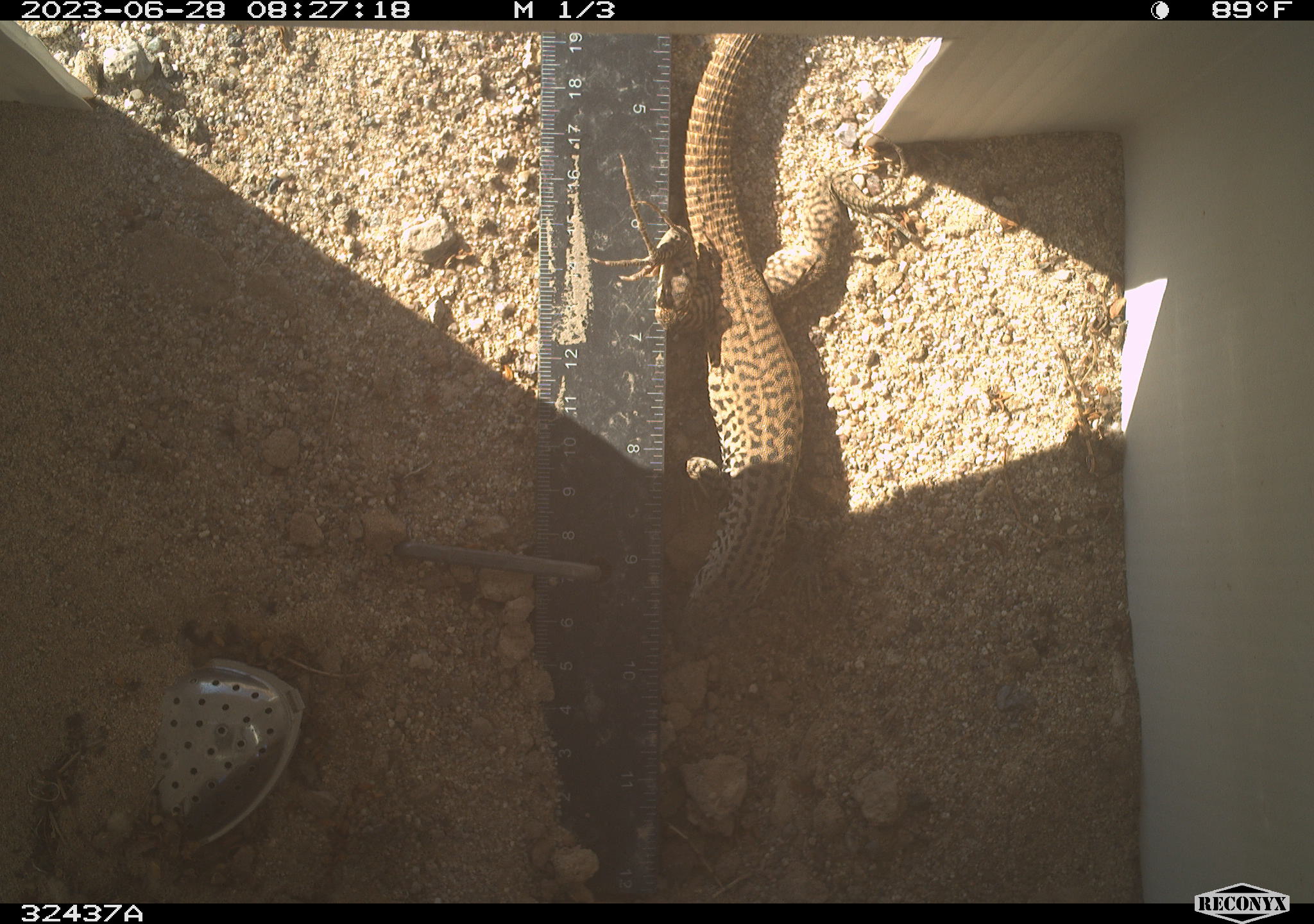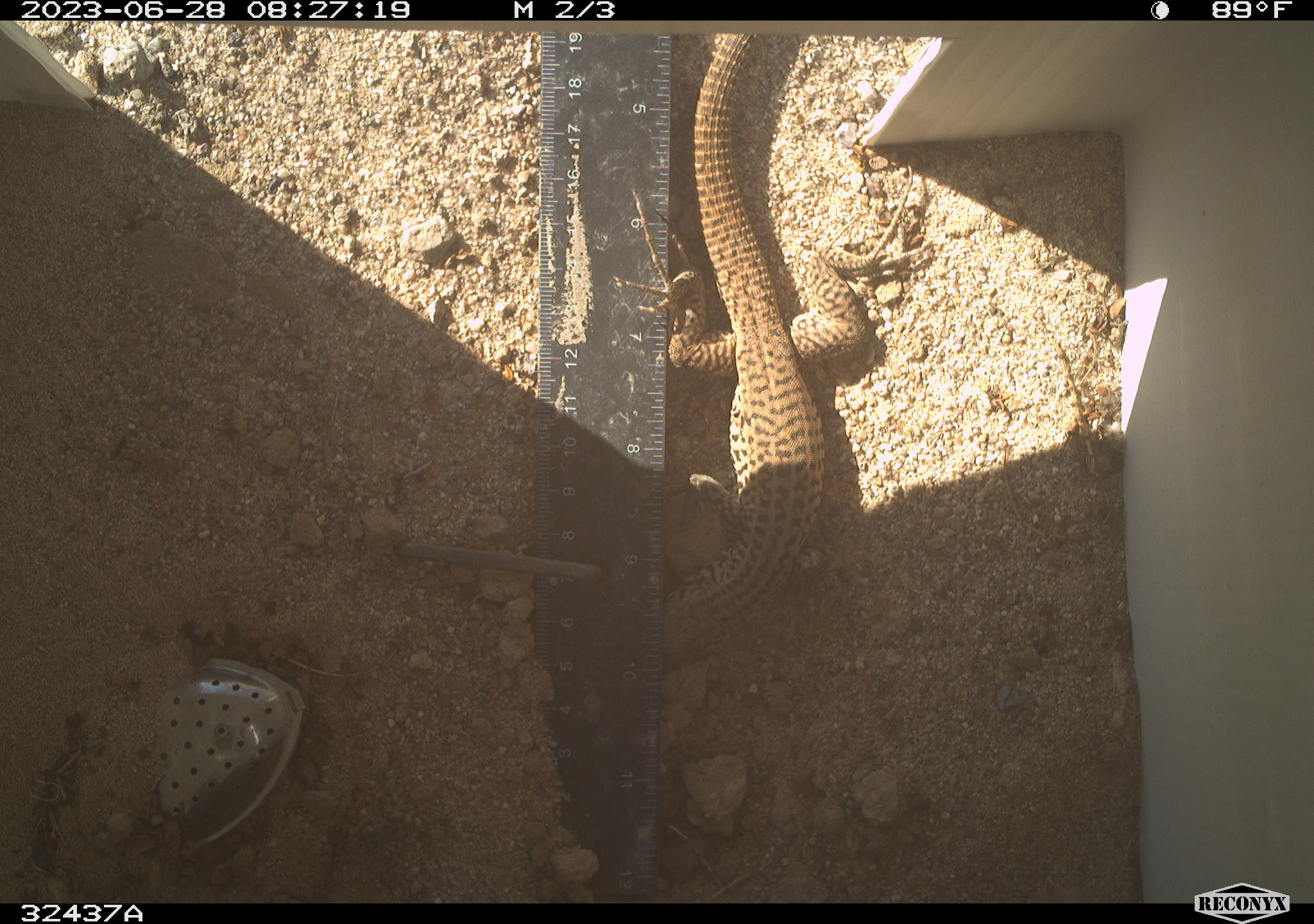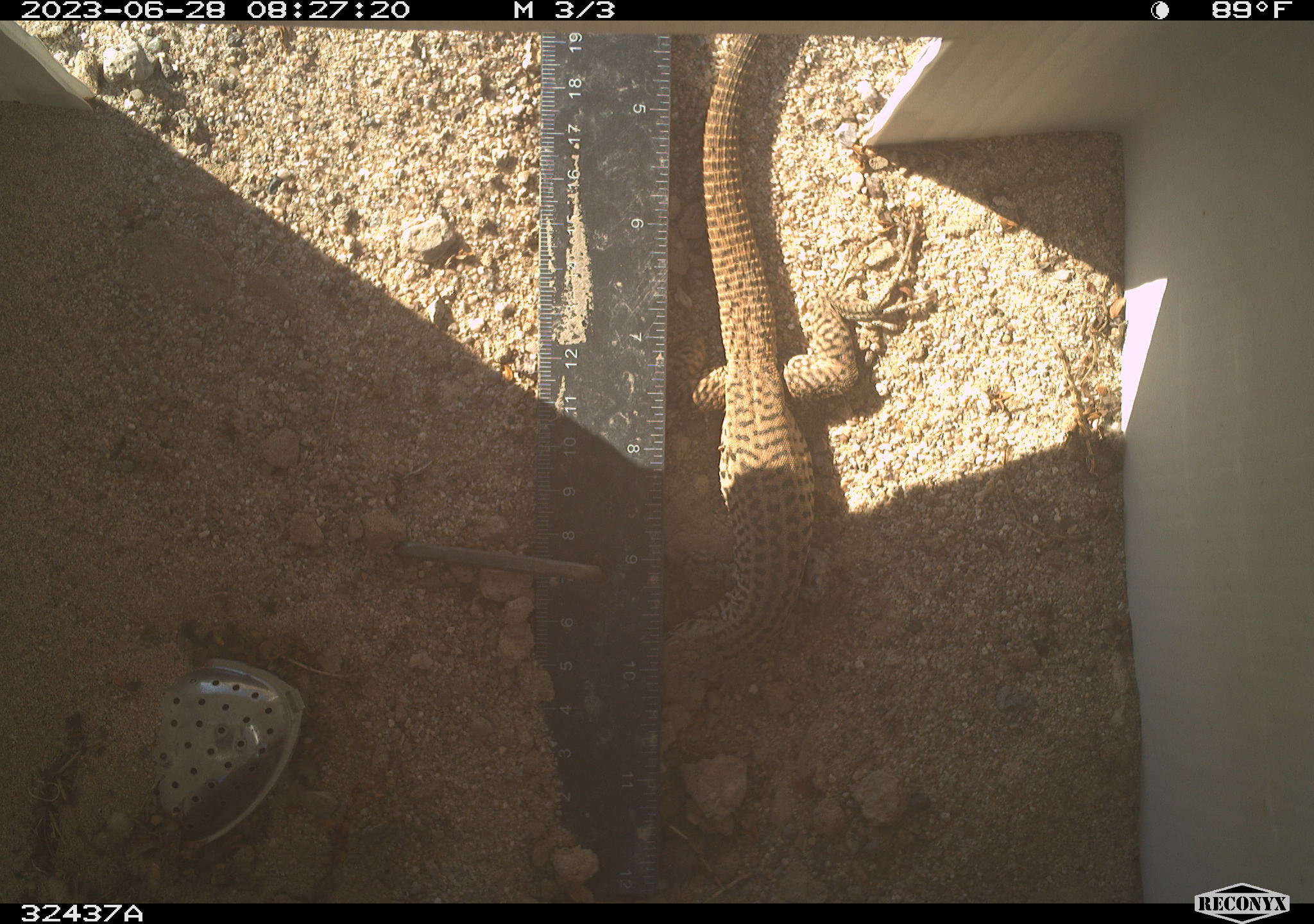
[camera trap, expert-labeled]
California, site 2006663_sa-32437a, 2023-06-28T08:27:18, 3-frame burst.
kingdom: Animalia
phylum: Chordata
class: Reptilia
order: Squamata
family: Teiidae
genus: Aspidoscelis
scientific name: Aspidoscelis tigris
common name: western whiptail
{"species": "western whiptail (Aspidoscelis tigris)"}